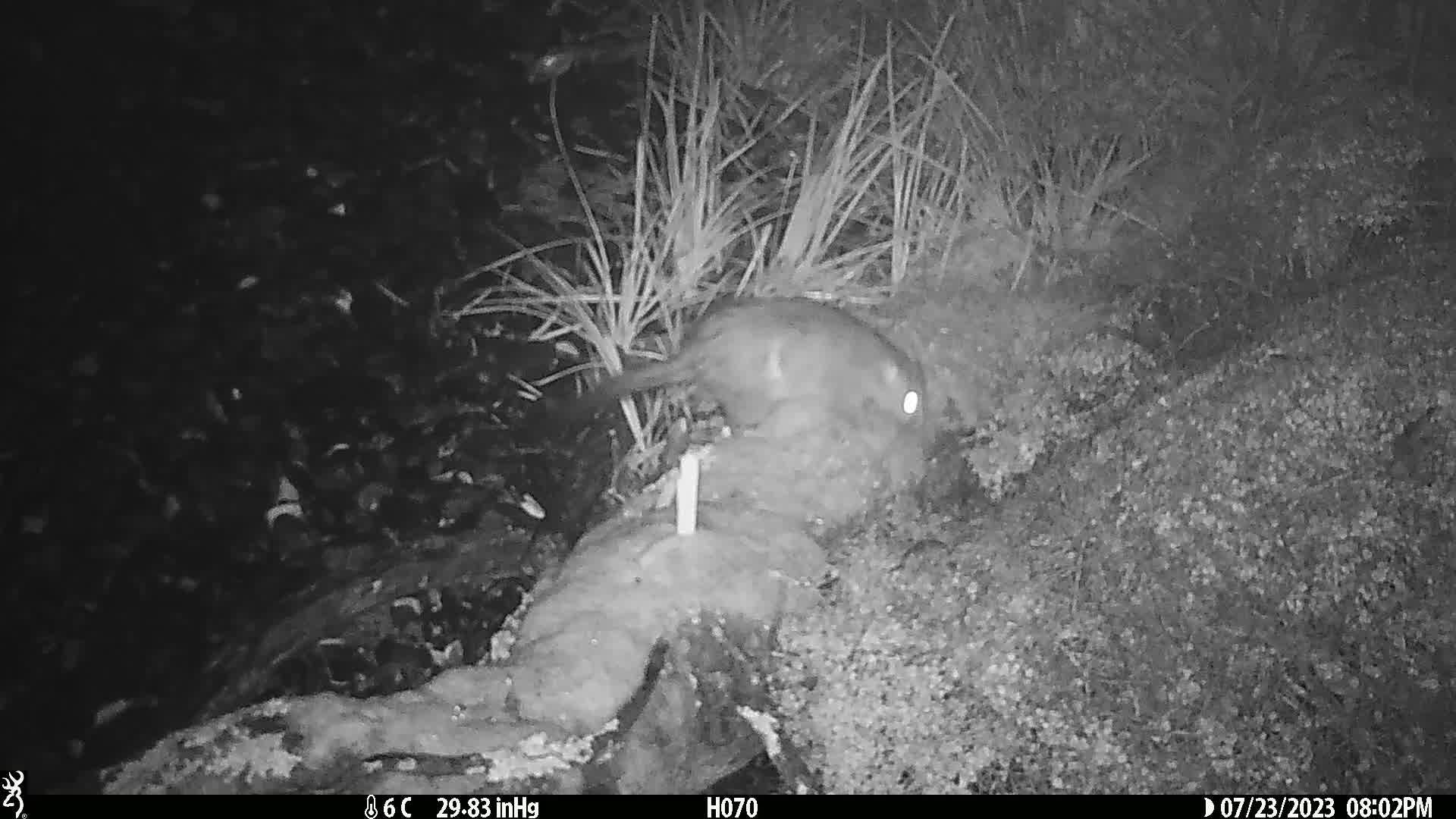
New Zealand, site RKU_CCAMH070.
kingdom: Animalia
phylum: Chordata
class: Mammalia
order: Diprotodontia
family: Phalangeridae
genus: Trichosurus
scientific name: Trichosurus vulpecula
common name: common brushtail possum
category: possum